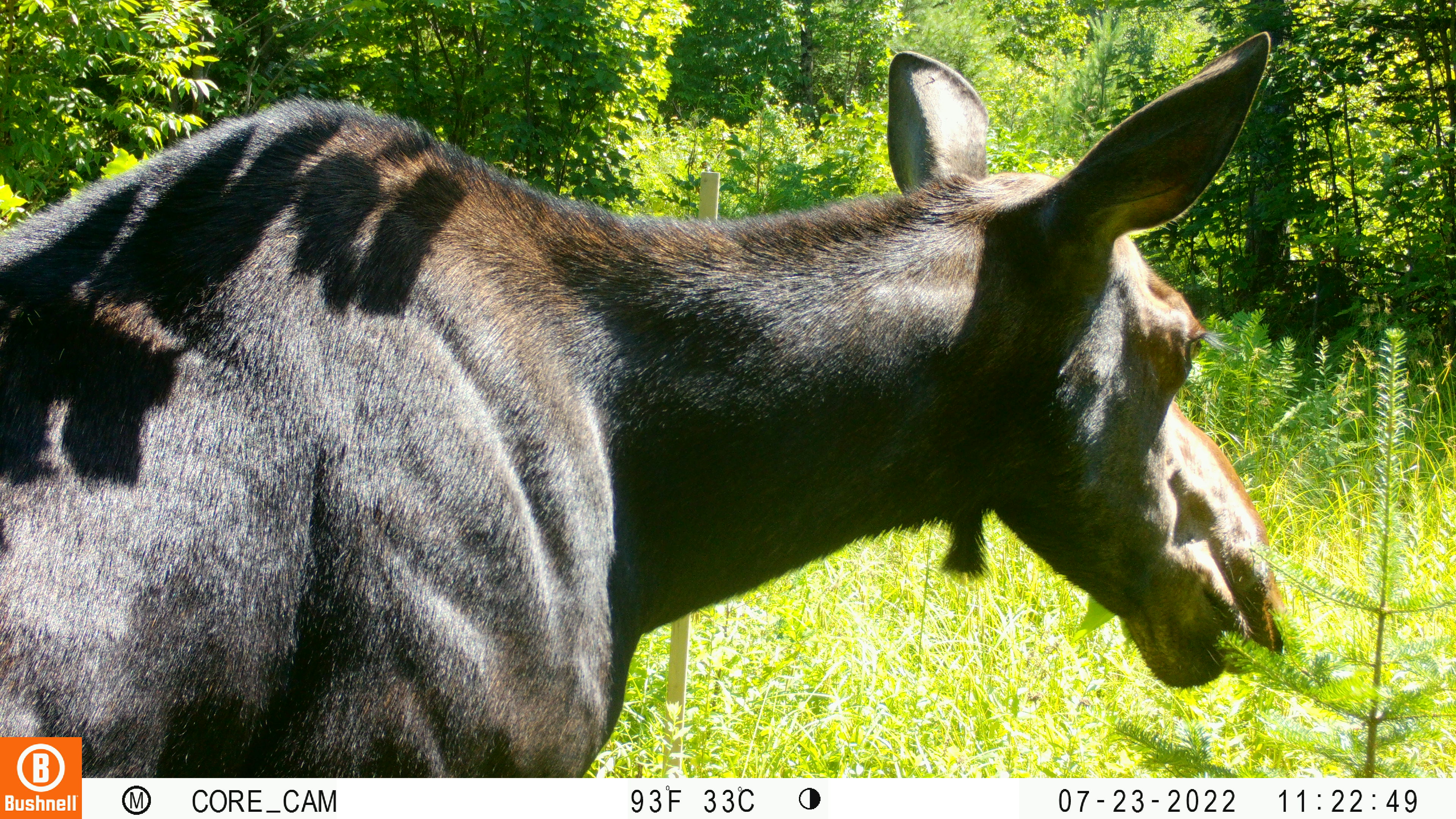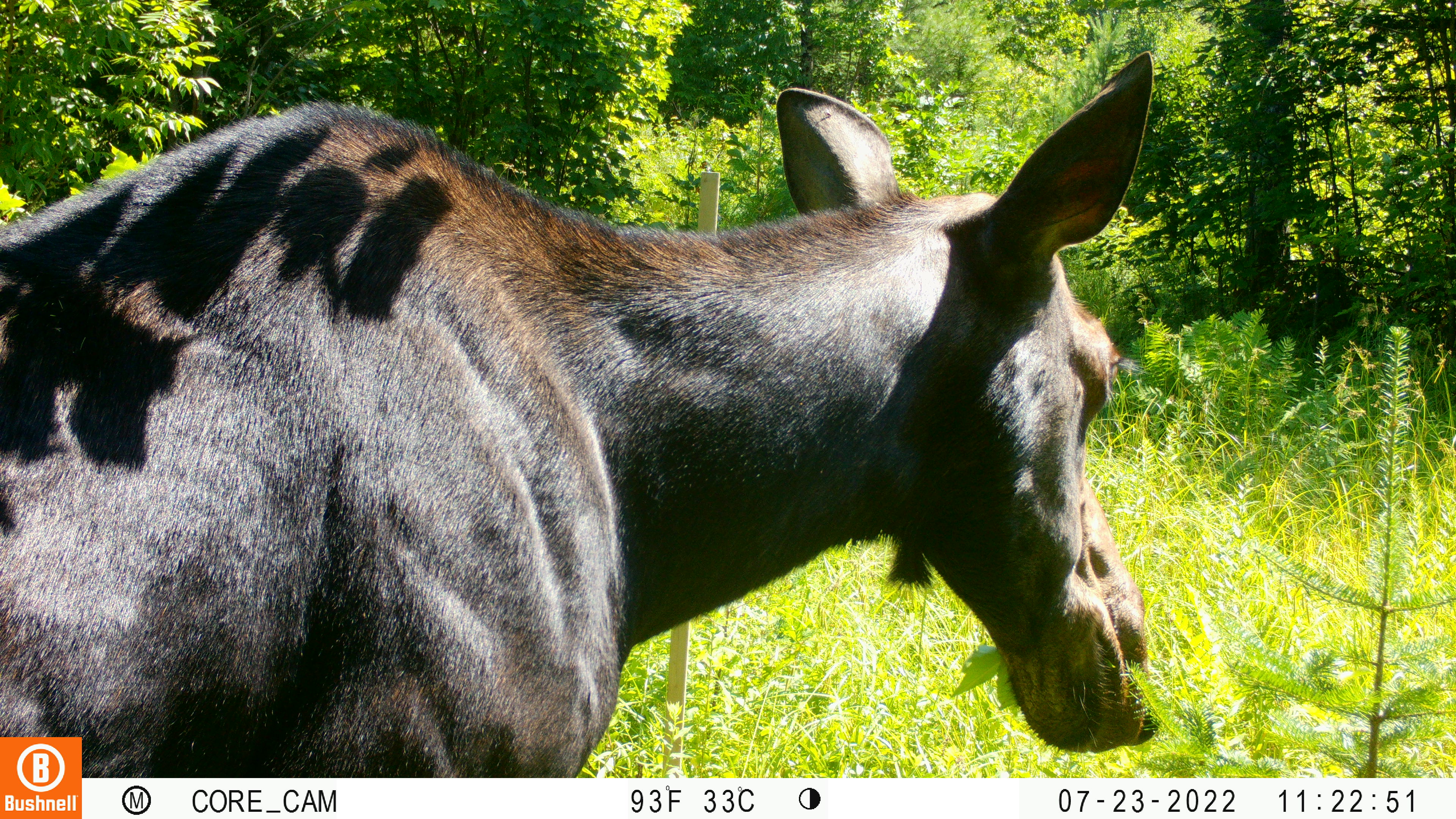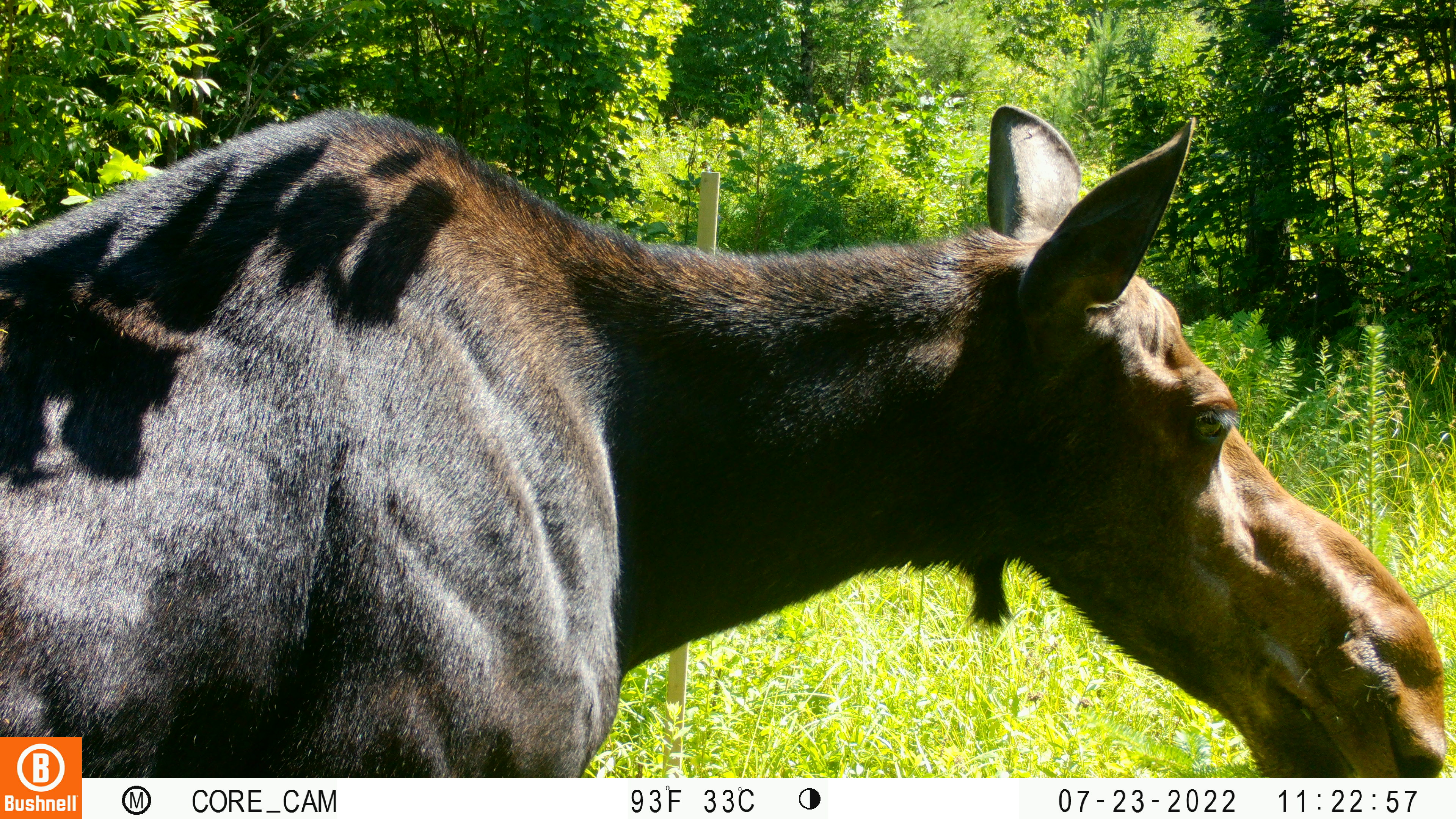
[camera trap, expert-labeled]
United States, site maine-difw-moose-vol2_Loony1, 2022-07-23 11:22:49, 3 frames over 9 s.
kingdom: Animalia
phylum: Chordata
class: Mammalia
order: Artiodactyla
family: Cervidae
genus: Alces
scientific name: Alces alces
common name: moose